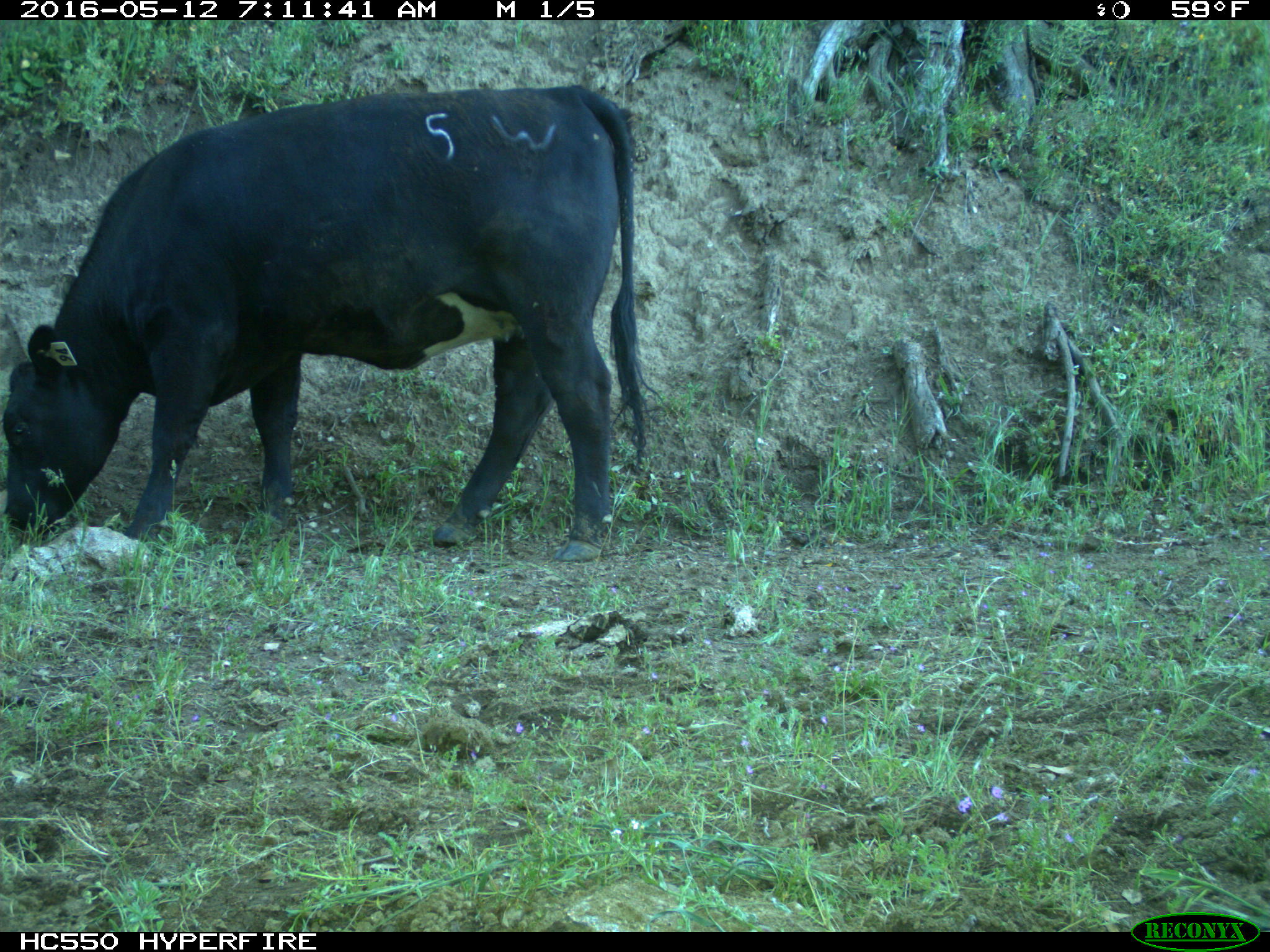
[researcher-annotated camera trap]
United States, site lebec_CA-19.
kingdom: Animalia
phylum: Chordata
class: Mammalia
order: Artiodactyla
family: Bovidae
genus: Bos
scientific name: Bos taurus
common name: domestic cow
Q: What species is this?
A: Bos taurus (domestic cow).